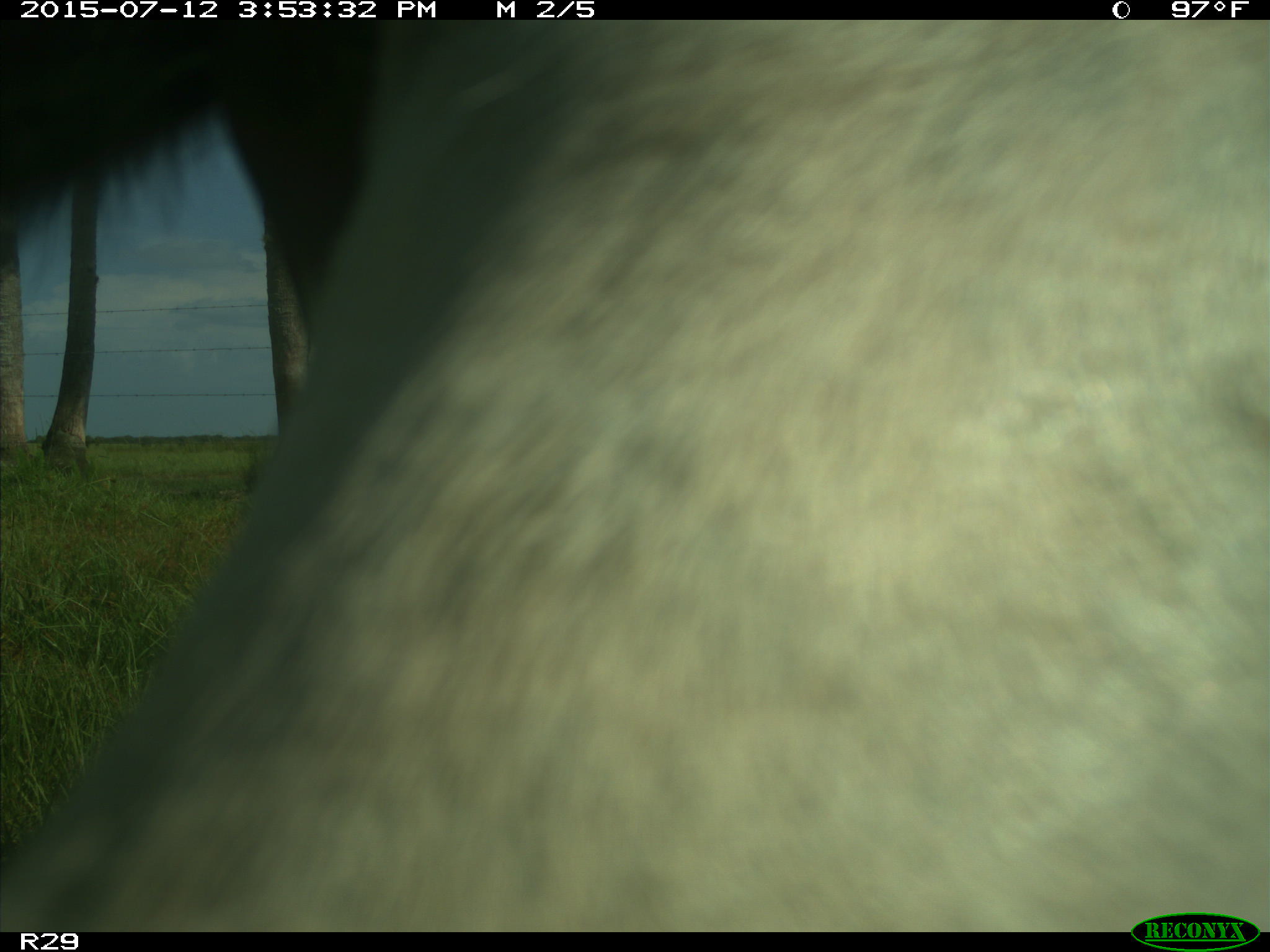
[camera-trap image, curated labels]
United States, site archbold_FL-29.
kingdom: Animalia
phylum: Chordata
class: Mammalia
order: Artiodactyla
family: Bovidae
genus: Bos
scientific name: Bos taurus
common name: domestic cow